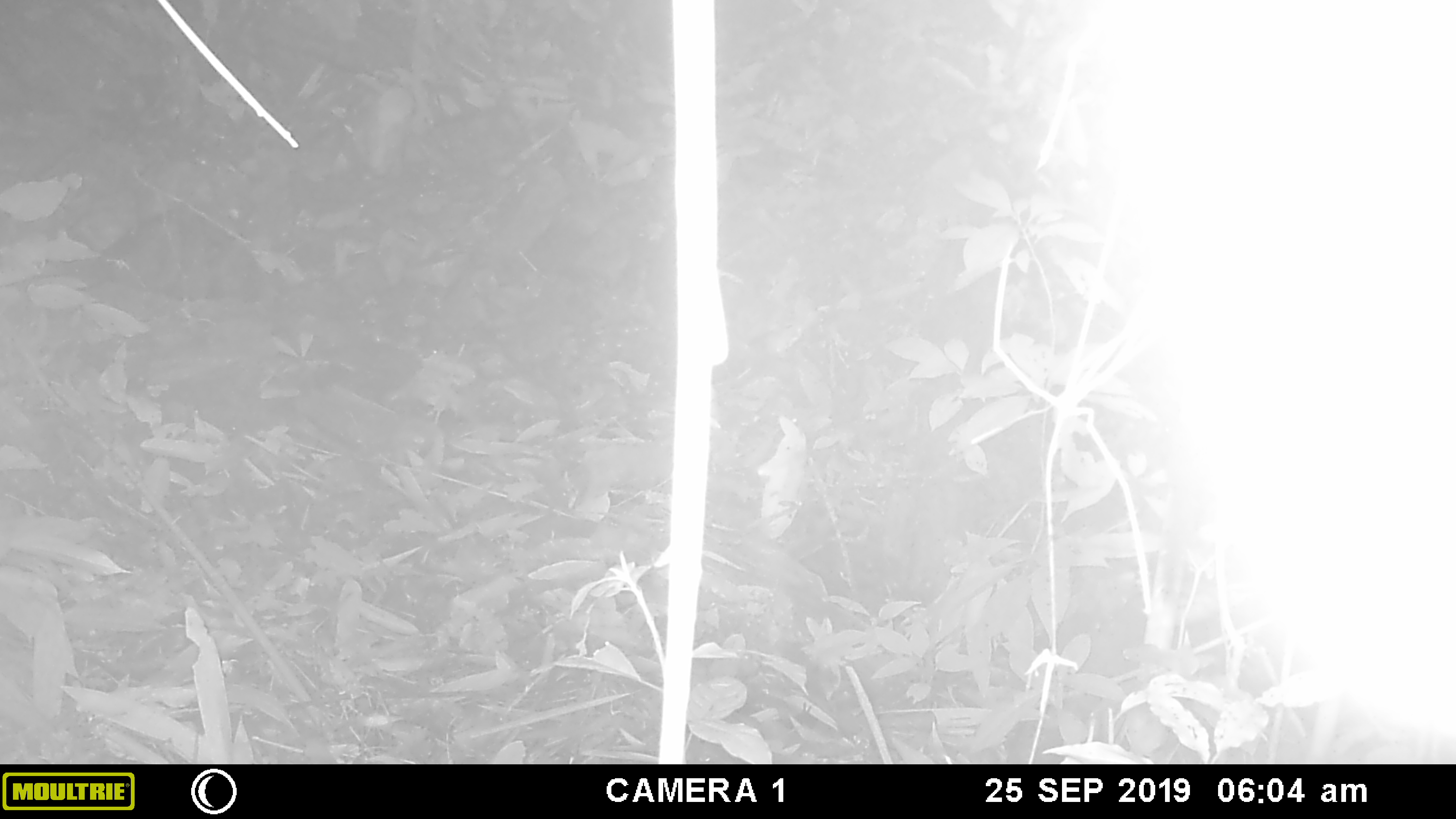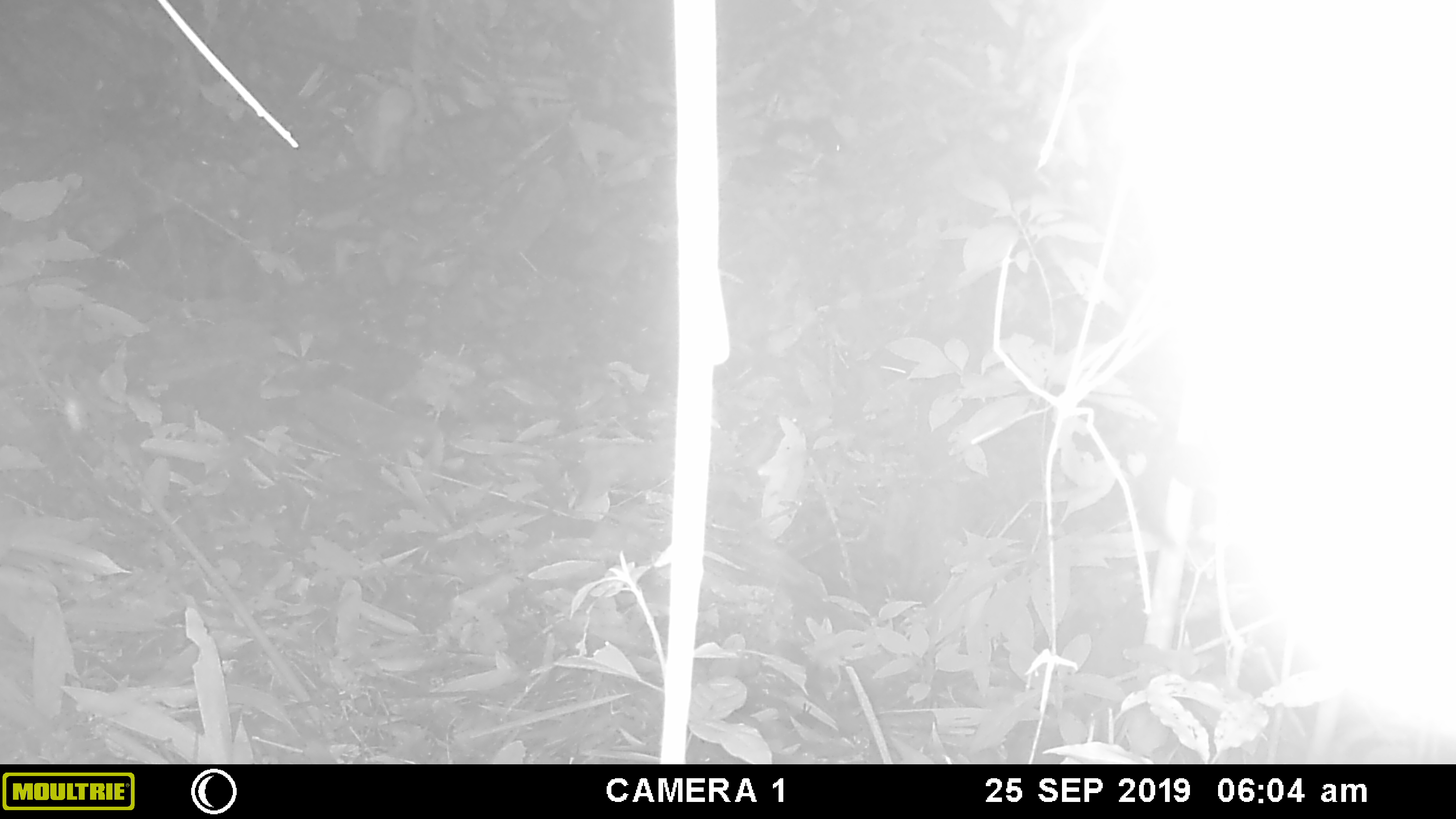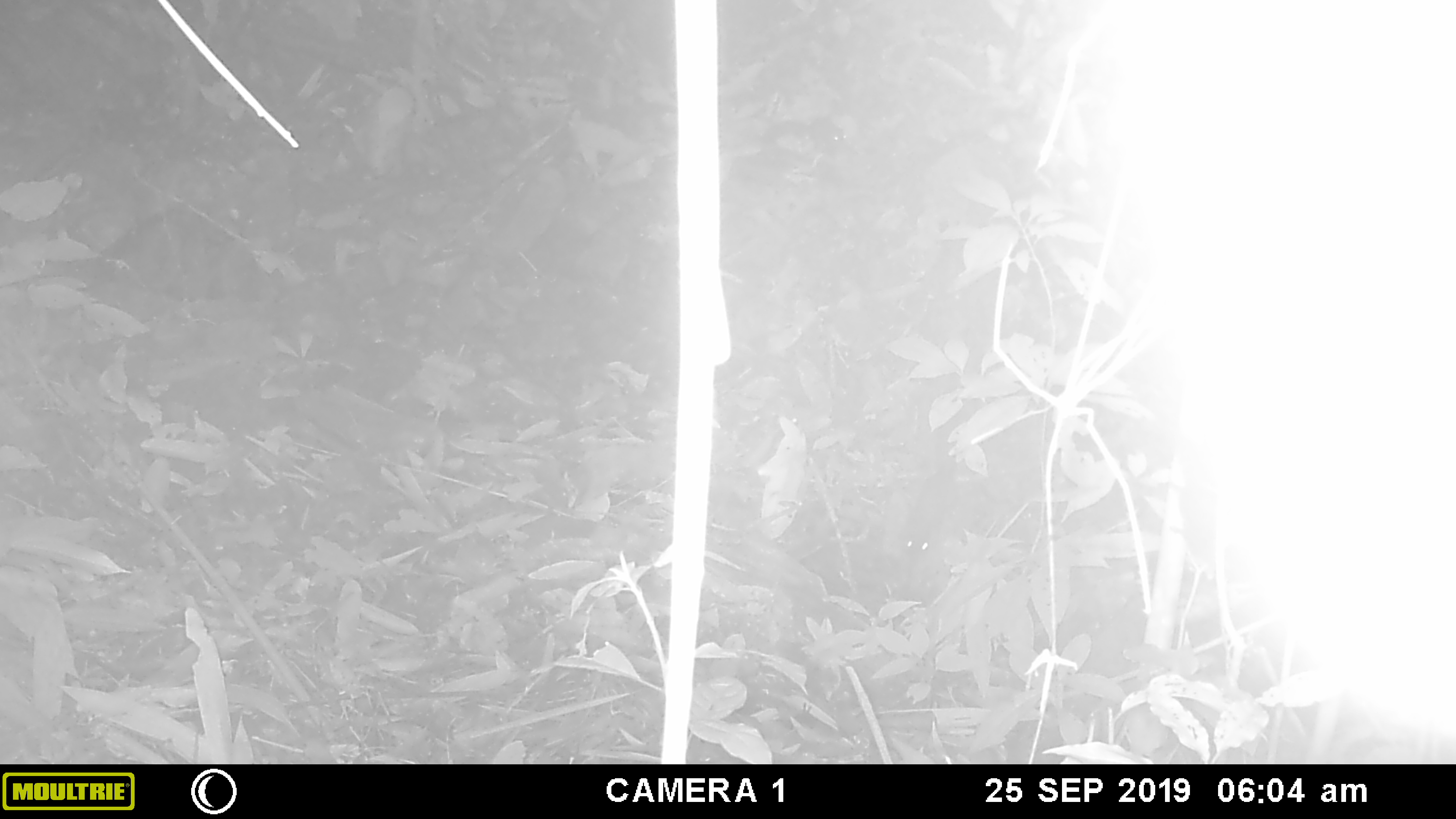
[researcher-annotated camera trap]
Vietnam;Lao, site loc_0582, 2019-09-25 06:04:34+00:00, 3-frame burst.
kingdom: Animalia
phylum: Chordata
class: Mammalia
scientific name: Mammalia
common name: mammal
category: unidentified small mammal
Unidentified small mammal (mammal) (Mammalia). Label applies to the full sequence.